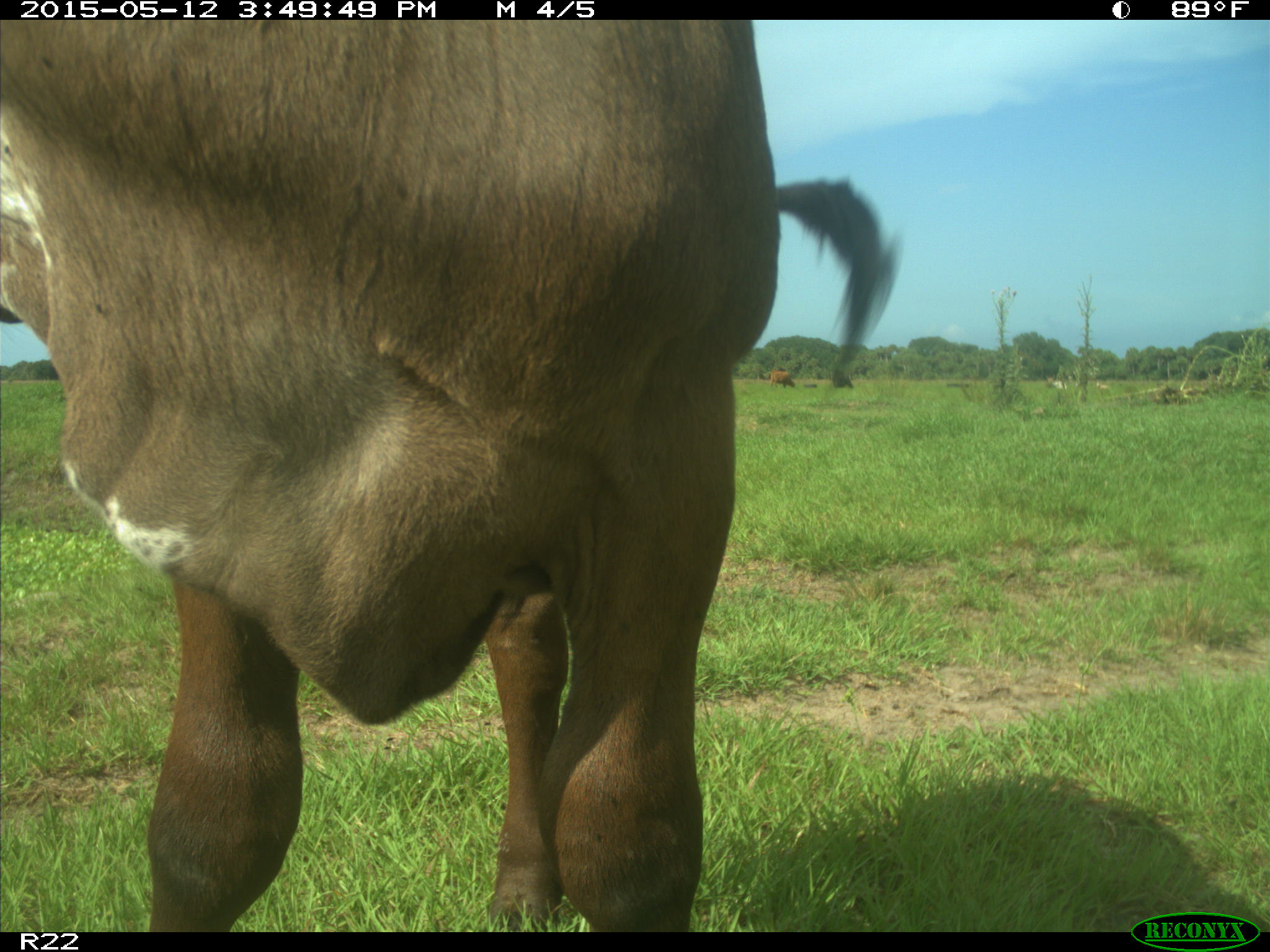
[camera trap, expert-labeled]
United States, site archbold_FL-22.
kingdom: Animalia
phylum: Chordata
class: Mammalia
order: Artiodactyla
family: Bovidae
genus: Bos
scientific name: Bos taurus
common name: domestic cow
Bos taurus (domestic cow).